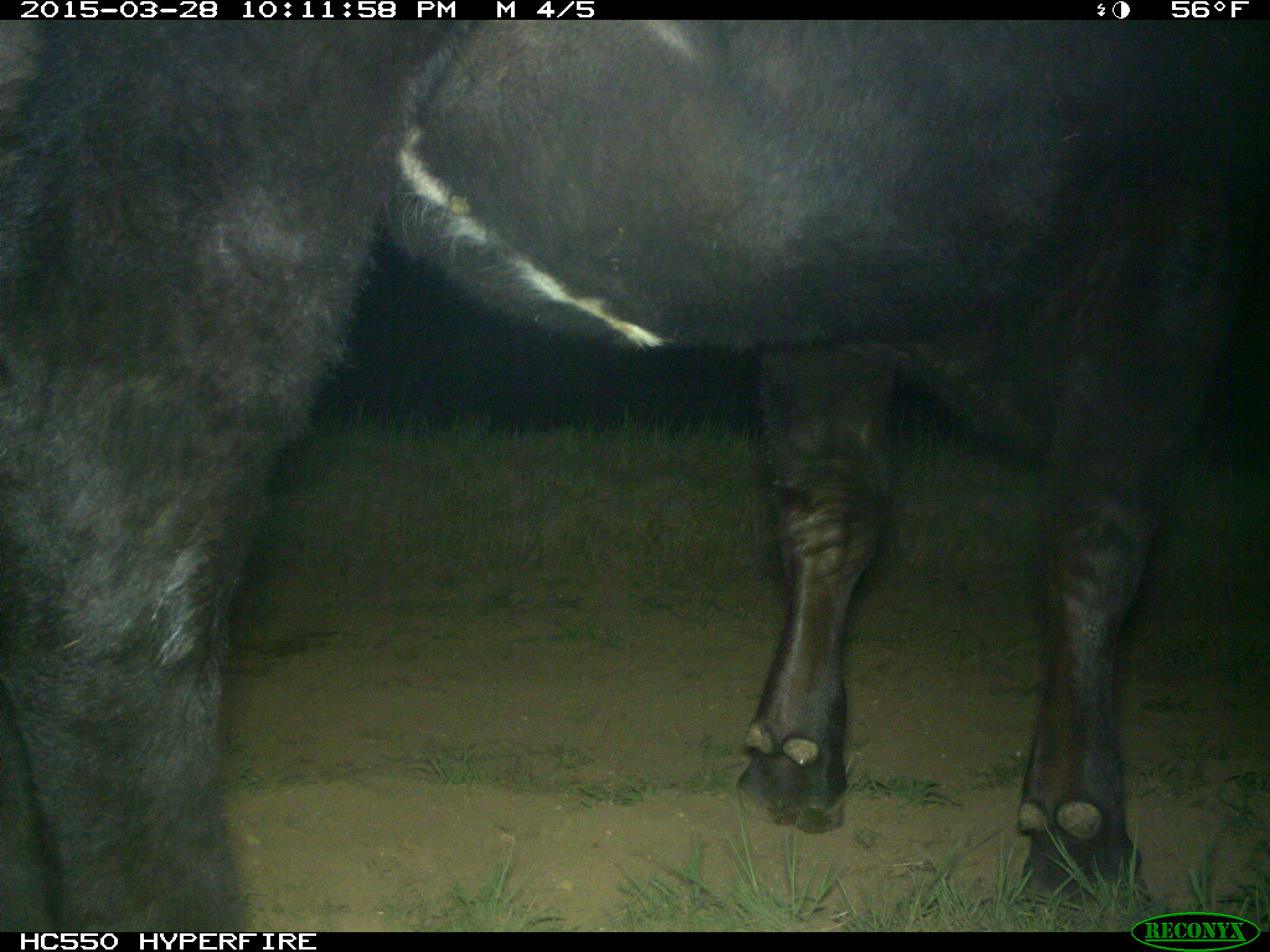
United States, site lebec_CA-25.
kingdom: Animalia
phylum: Chordata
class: Mammalia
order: Artiodactyla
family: Bovidae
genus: Bos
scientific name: Bos taurus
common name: domestic cow